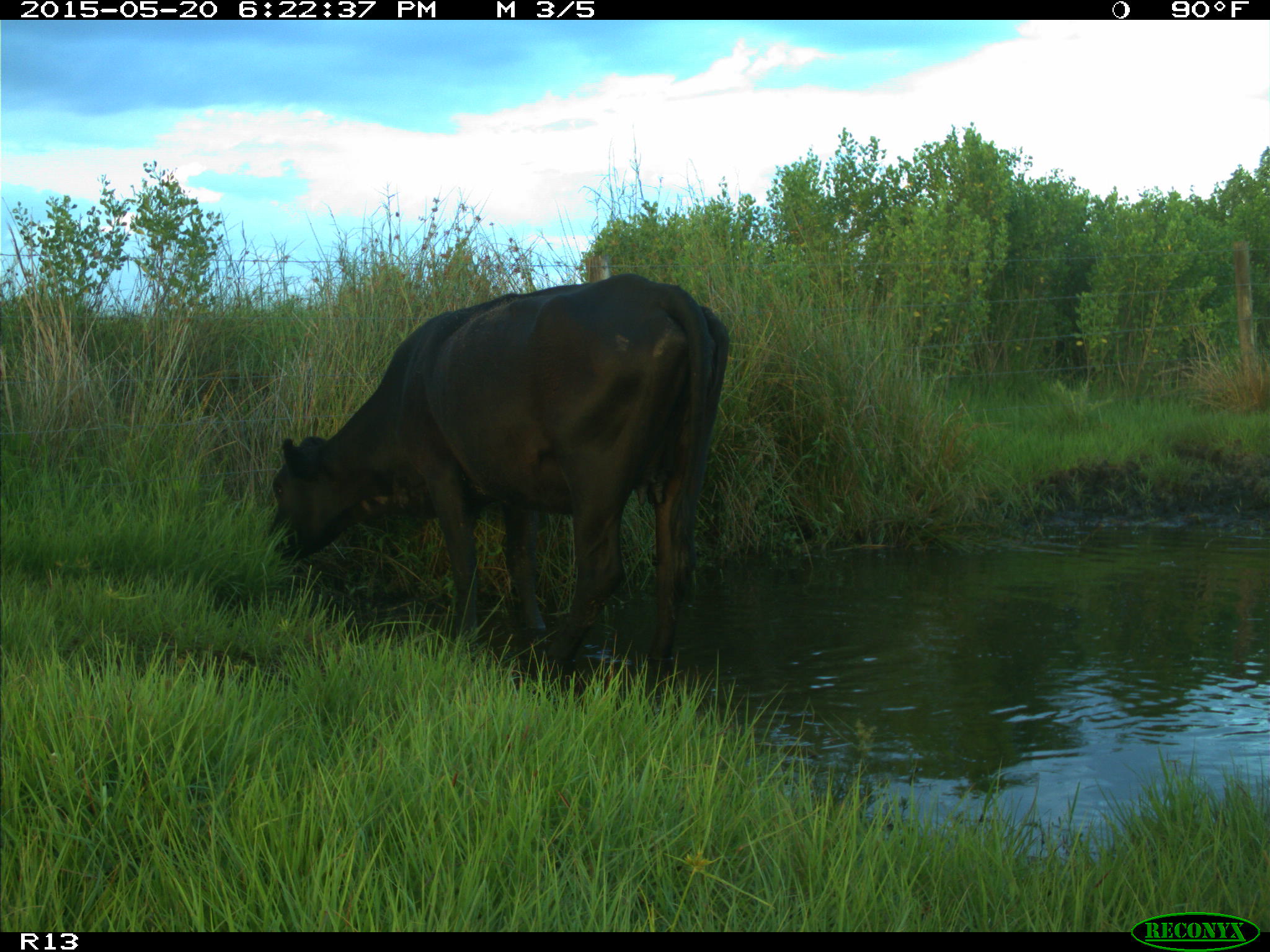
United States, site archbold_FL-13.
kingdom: Animalia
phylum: Chordata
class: Mammalia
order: Artiodactyla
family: Bovidae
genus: Bos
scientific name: Bos taurus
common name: domestic cow